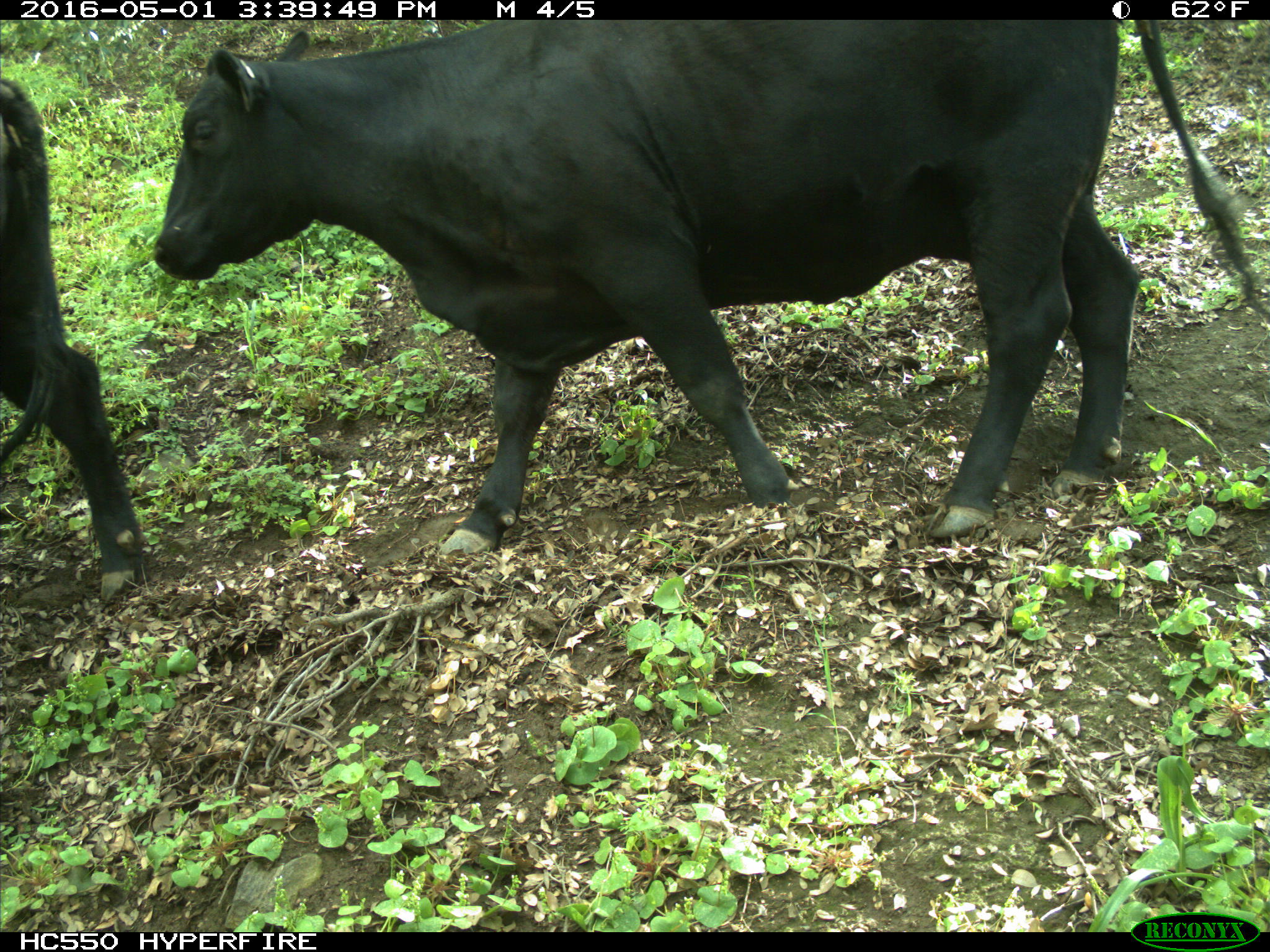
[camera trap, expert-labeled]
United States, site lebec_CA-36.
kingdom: Animalia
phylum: Chordata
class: Mammalia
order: Artiodactyla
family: Bovidae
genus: Bos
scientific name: Bos taurus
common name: domestic cow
Bos taurus (domestic cow).